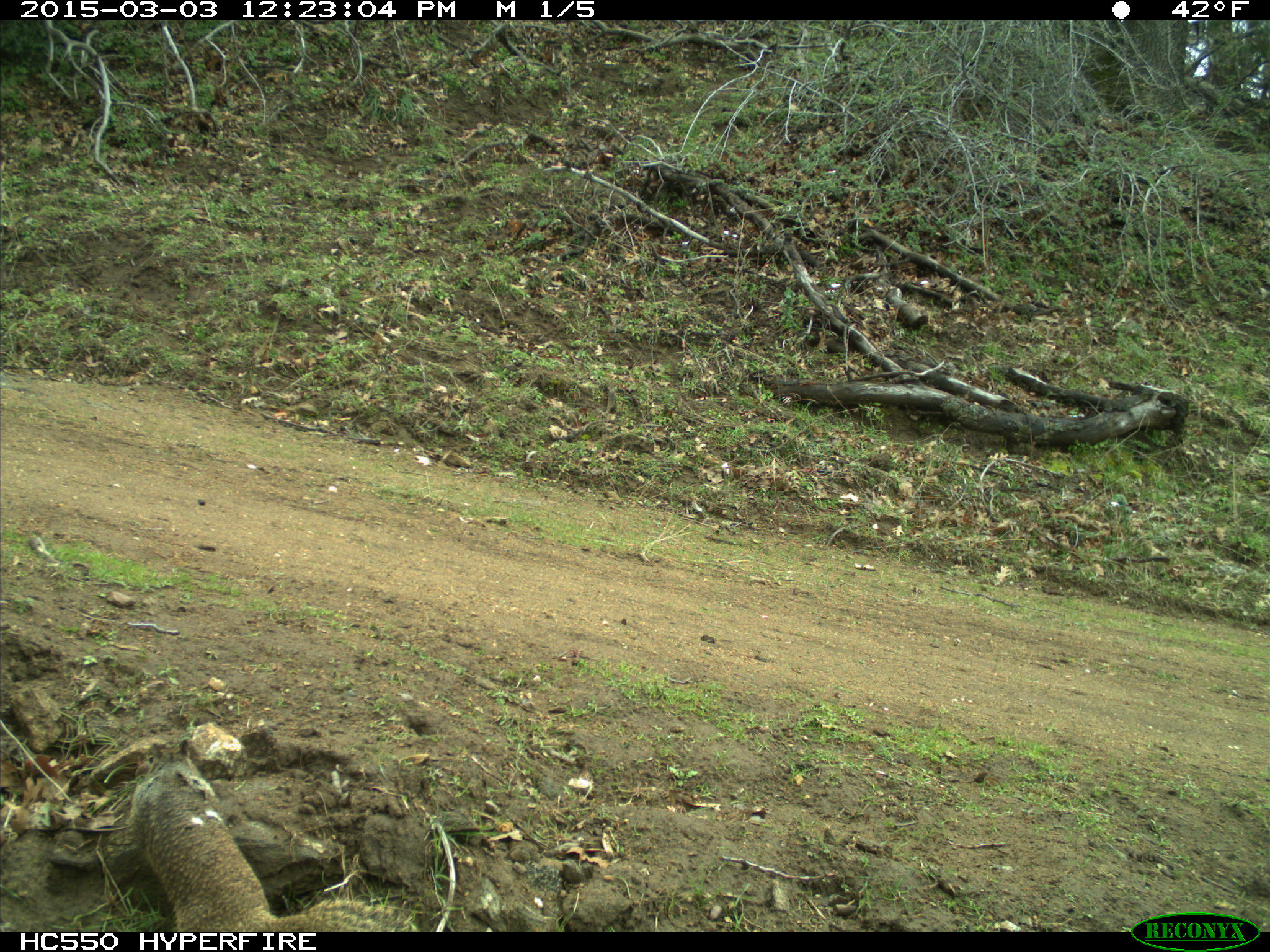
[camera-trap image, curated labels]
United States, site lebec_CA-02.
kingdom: Animalia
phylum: Chordata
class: Mammalia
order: Rodentia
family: Sciuridae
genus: Otospermophilus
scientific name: Otospermophilus beecheyi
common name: california ground squirrel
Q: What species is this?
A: Otospermophilus beecheyi (california ground squirrel).